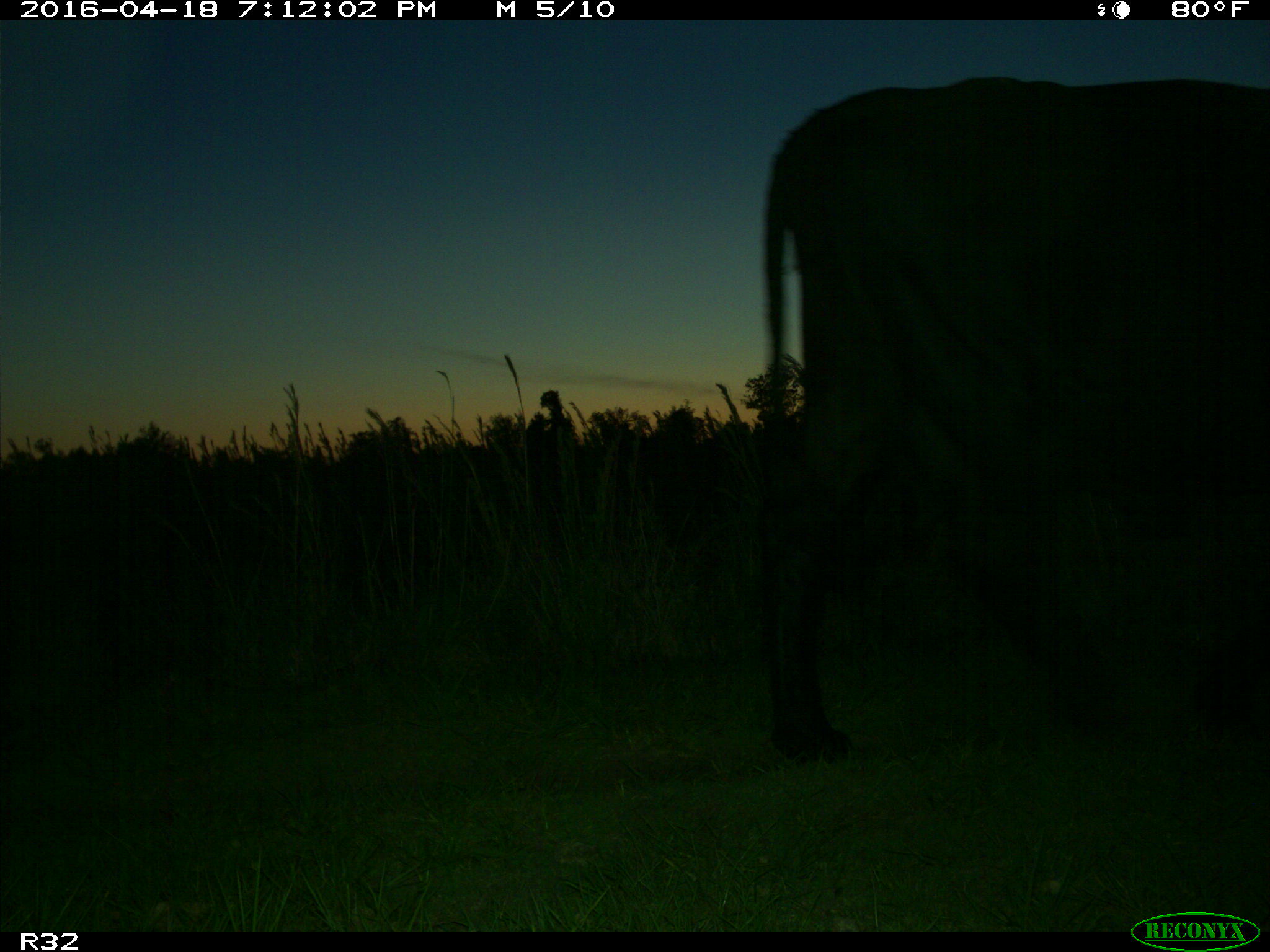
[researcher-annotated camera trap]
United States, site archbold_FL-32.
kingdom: Animalia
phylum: Chordata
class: Mammalia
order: Artiodactyla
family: Bovidae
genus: Bos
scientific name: Bos taurus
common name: domestic cow